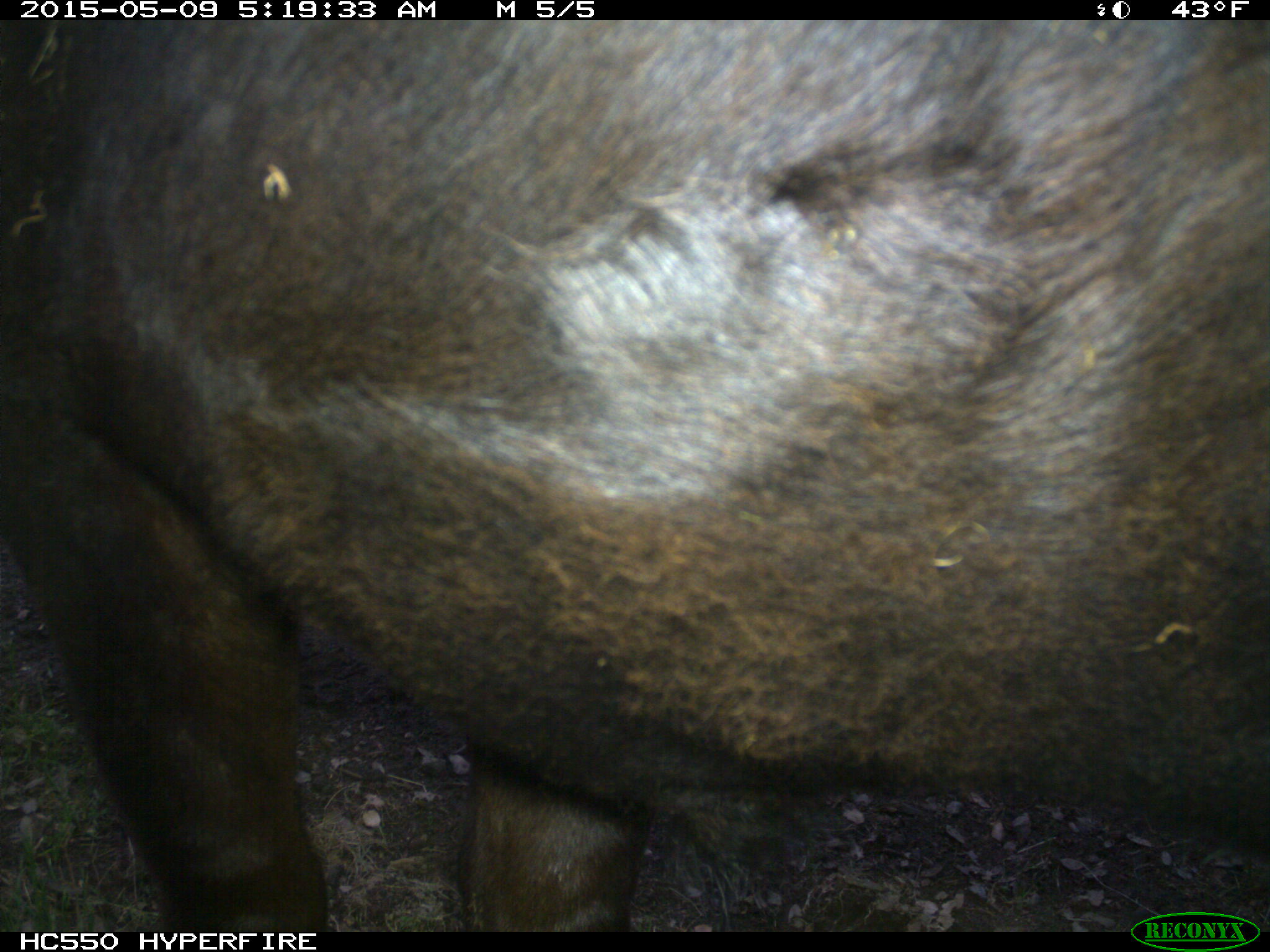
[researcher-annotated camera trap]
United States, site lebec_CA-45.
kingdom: Animalia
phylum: Chordata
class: Mammalia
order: Artiodactyla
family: Bovidae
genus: Bos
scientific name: Bos taurus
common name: domestic cow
Bos taurus (domestic cow).